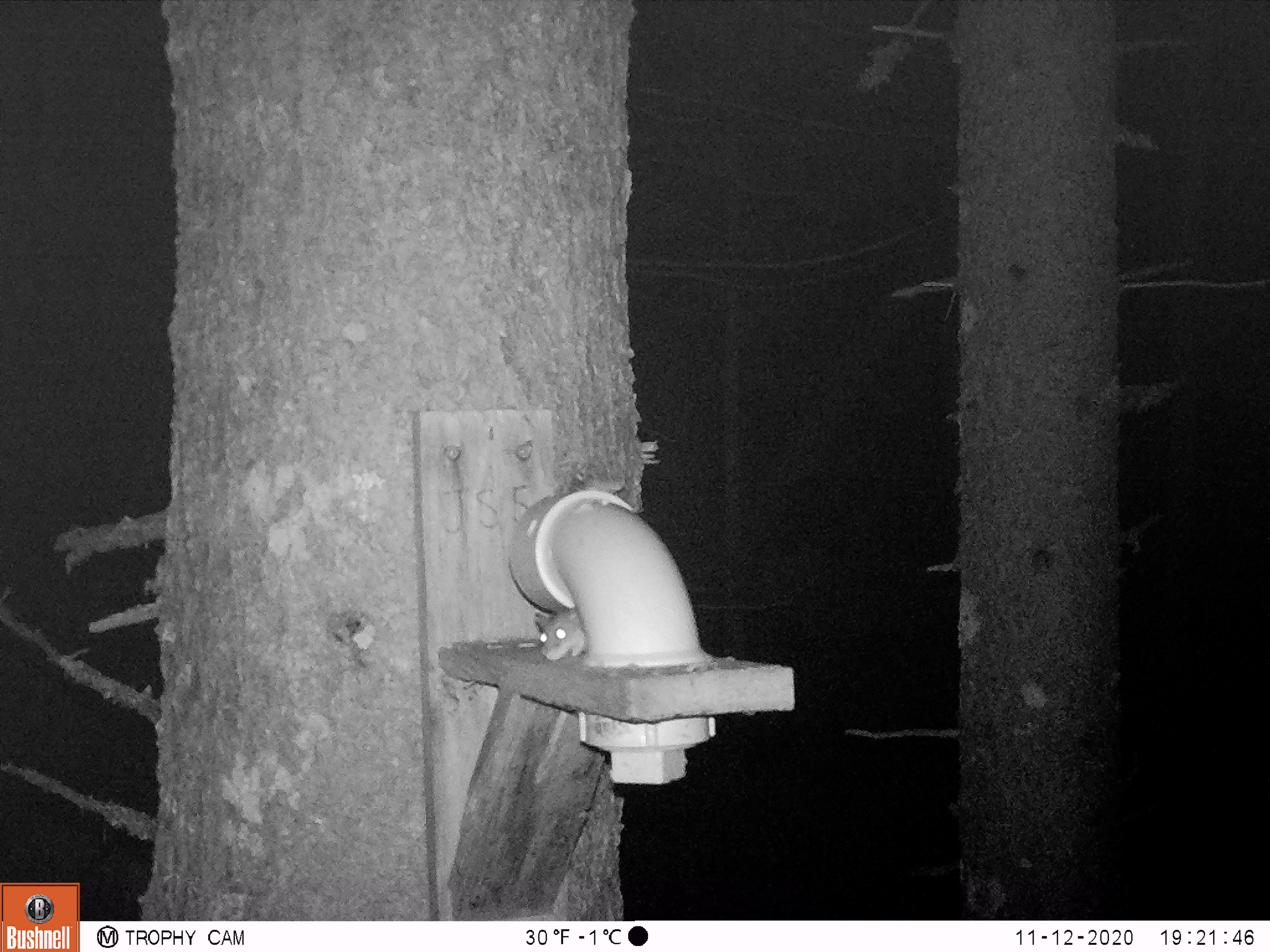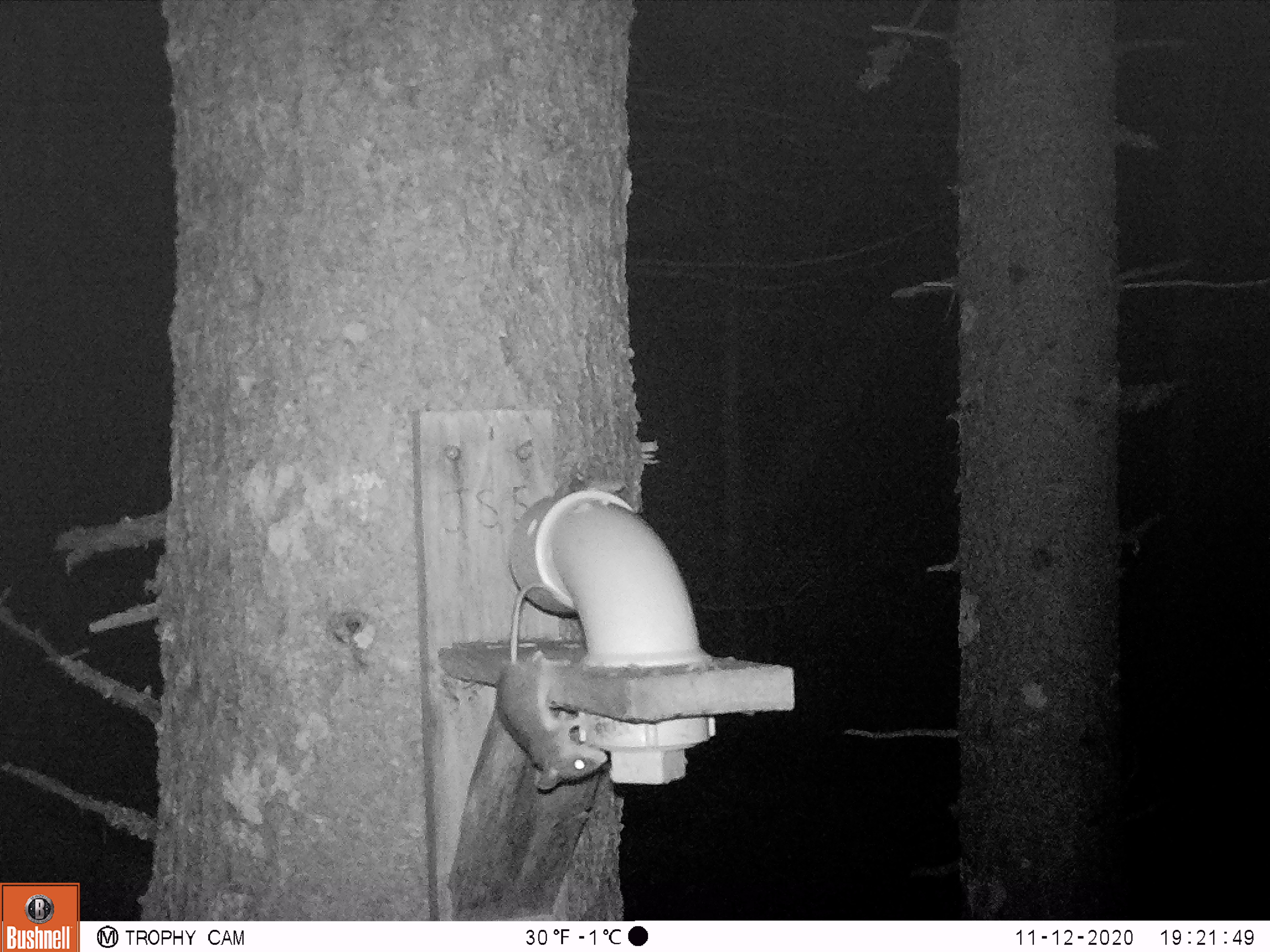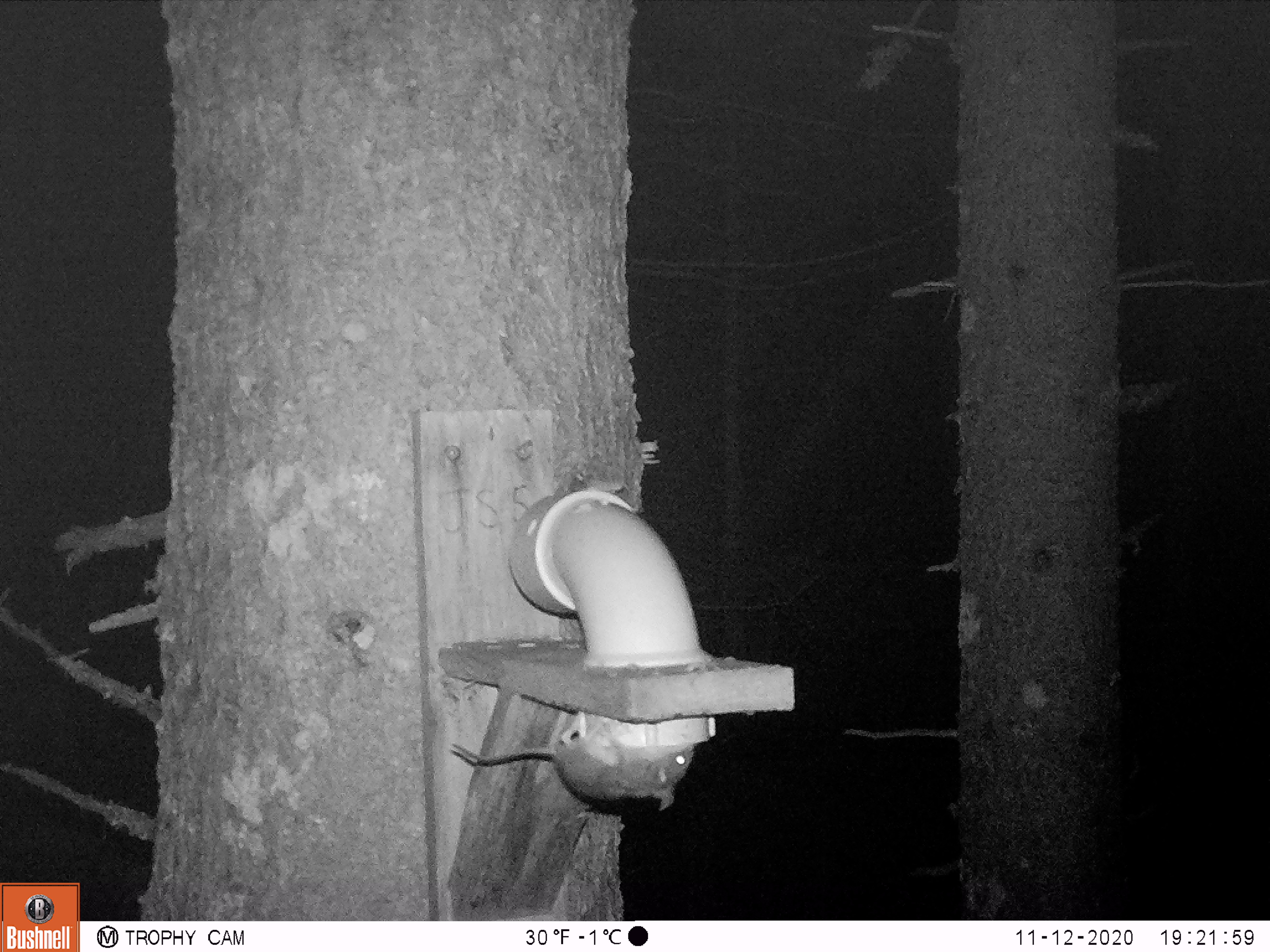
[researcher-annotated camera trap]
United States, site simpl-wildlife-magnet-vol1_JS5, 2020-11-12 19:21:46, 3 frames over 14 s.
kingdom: Animalia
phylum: Chordata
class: Mammalia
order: Rodentia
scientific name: Rodentia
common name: mouse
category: mouse sp.